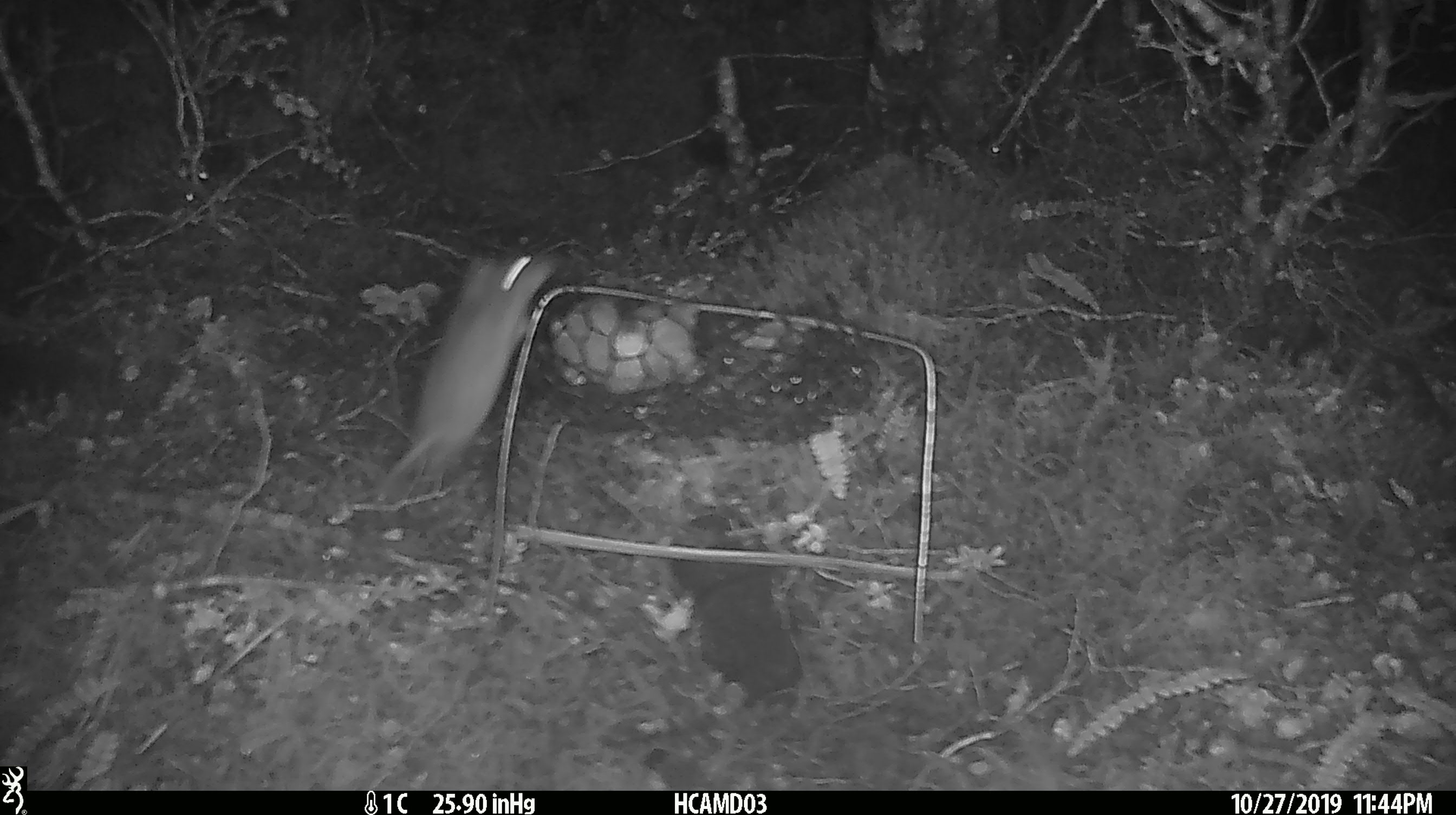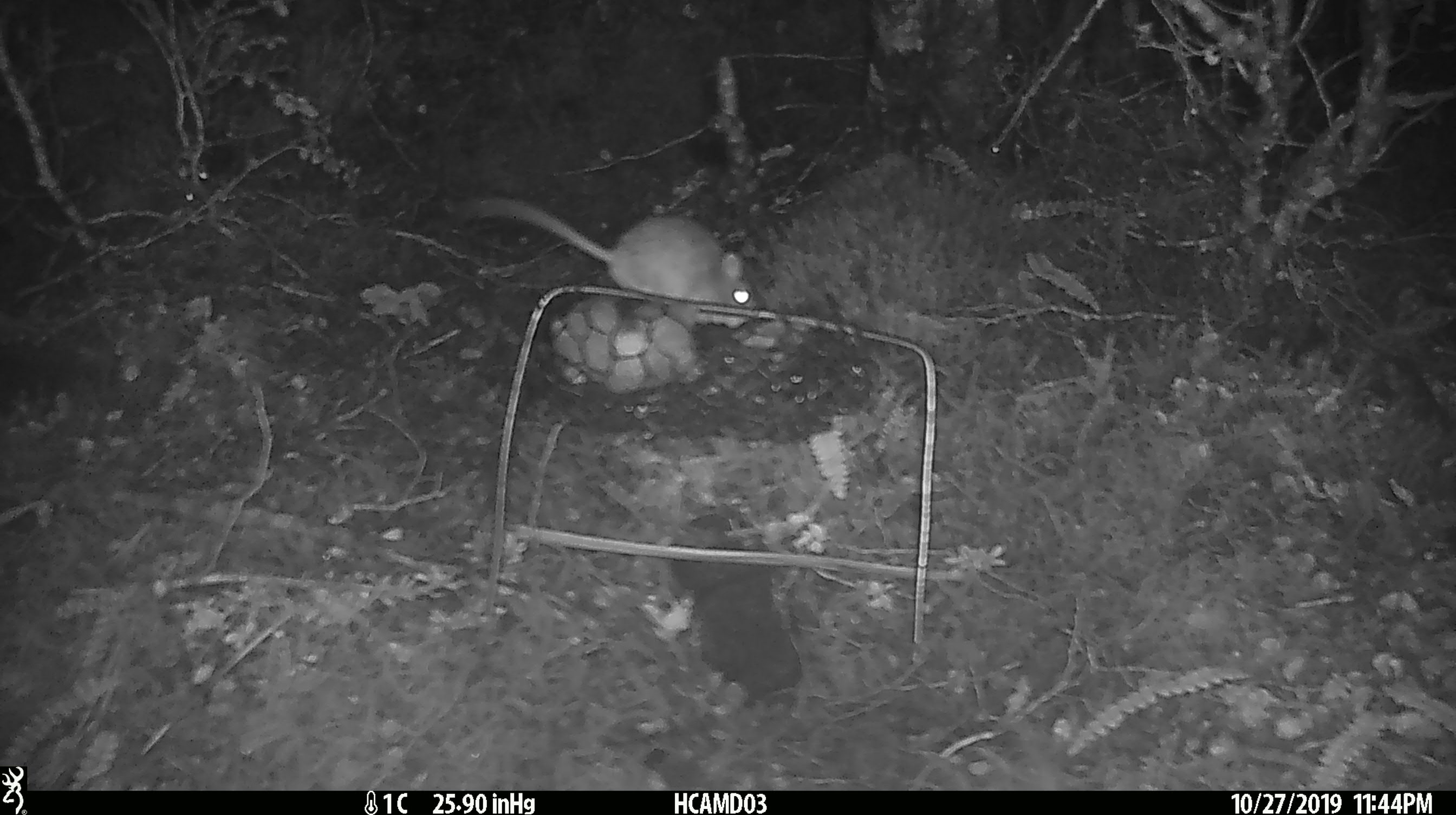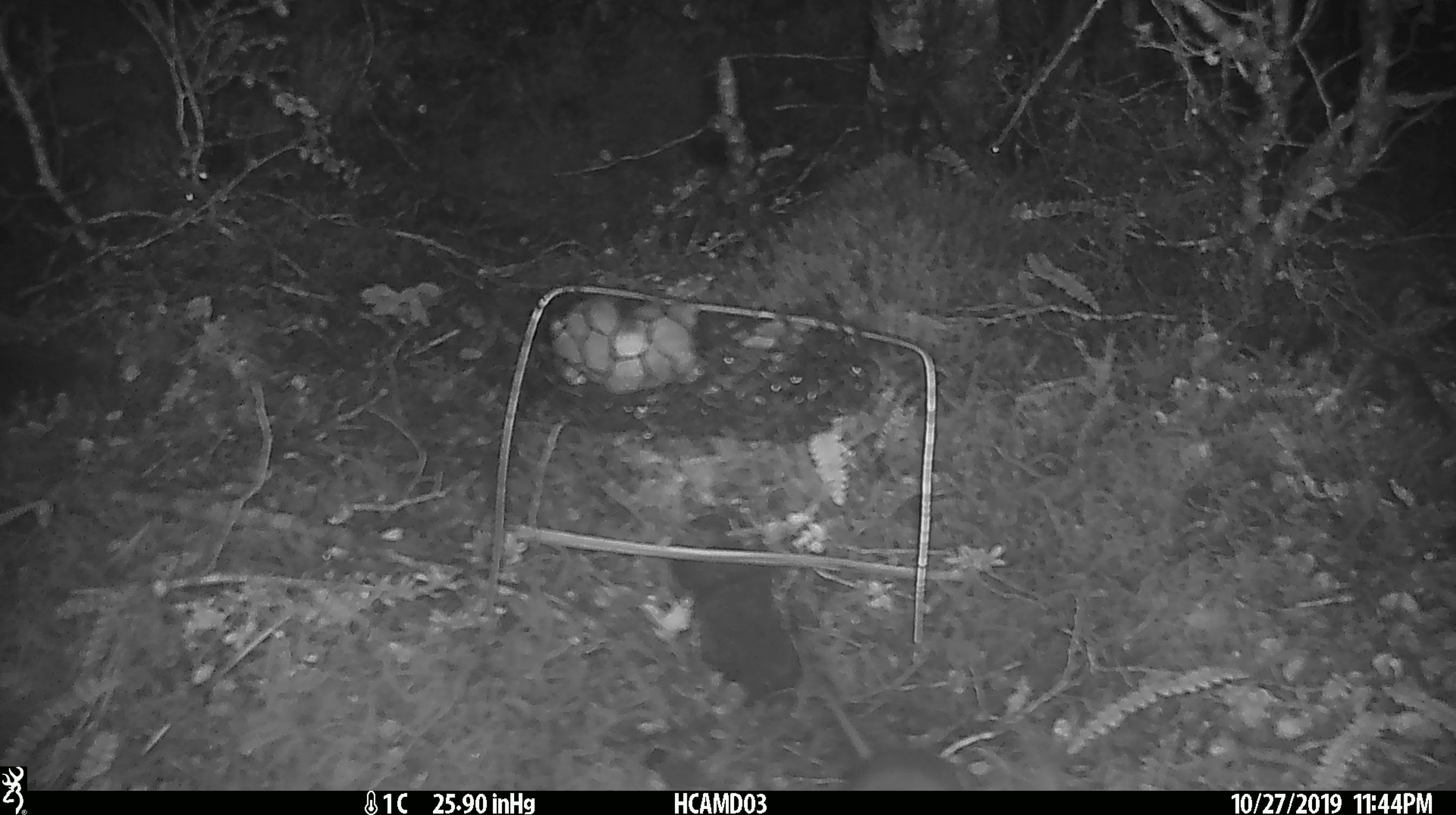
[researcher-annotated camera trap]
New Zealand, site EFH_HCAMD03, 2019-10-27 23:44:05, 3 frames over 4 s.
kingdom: Animalia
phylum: Chordata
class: Mammalia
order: Rodentia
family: Muridae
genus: Mus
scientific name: Mus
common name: mouse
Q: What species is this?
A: Mouse (Mus).